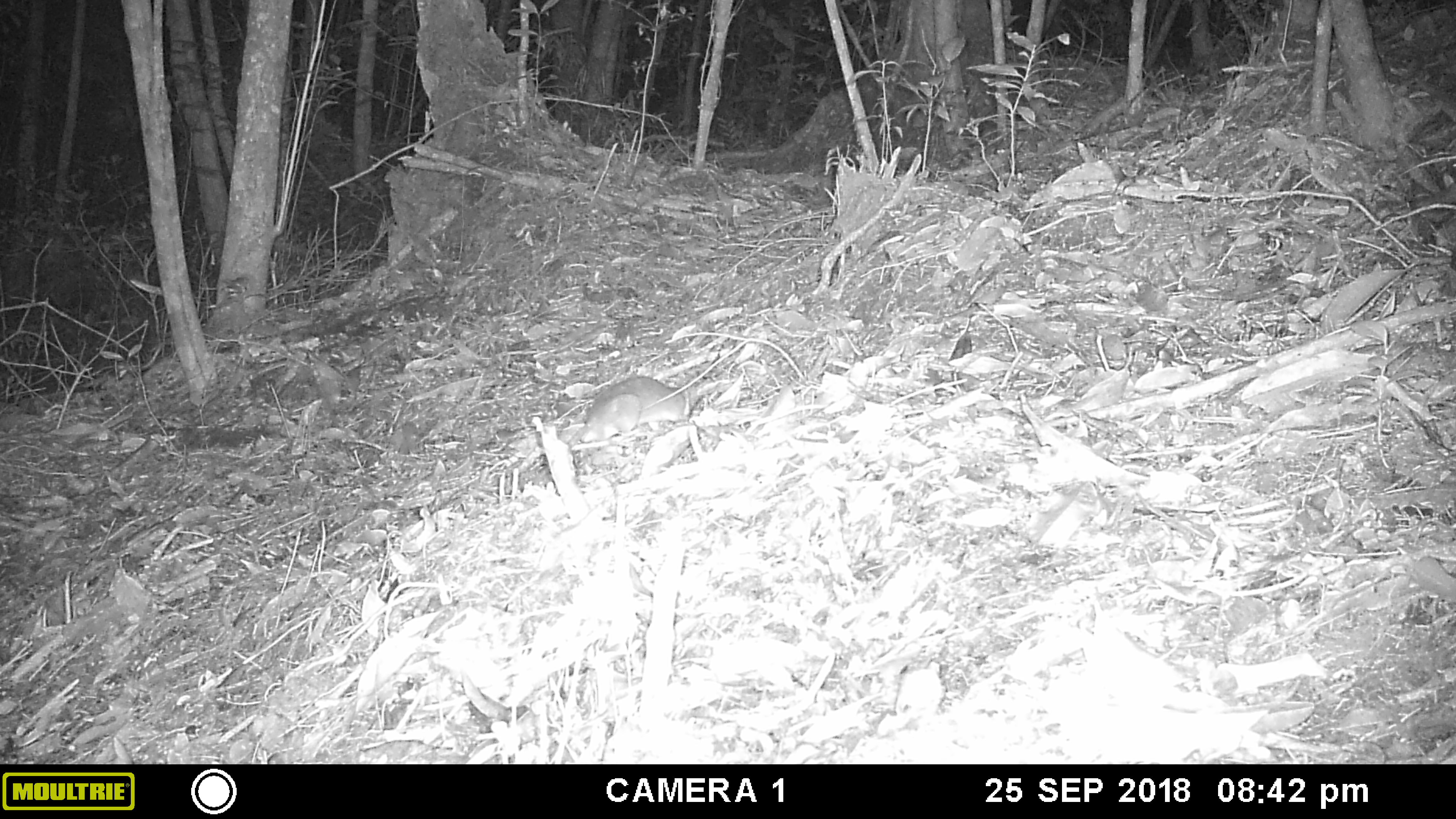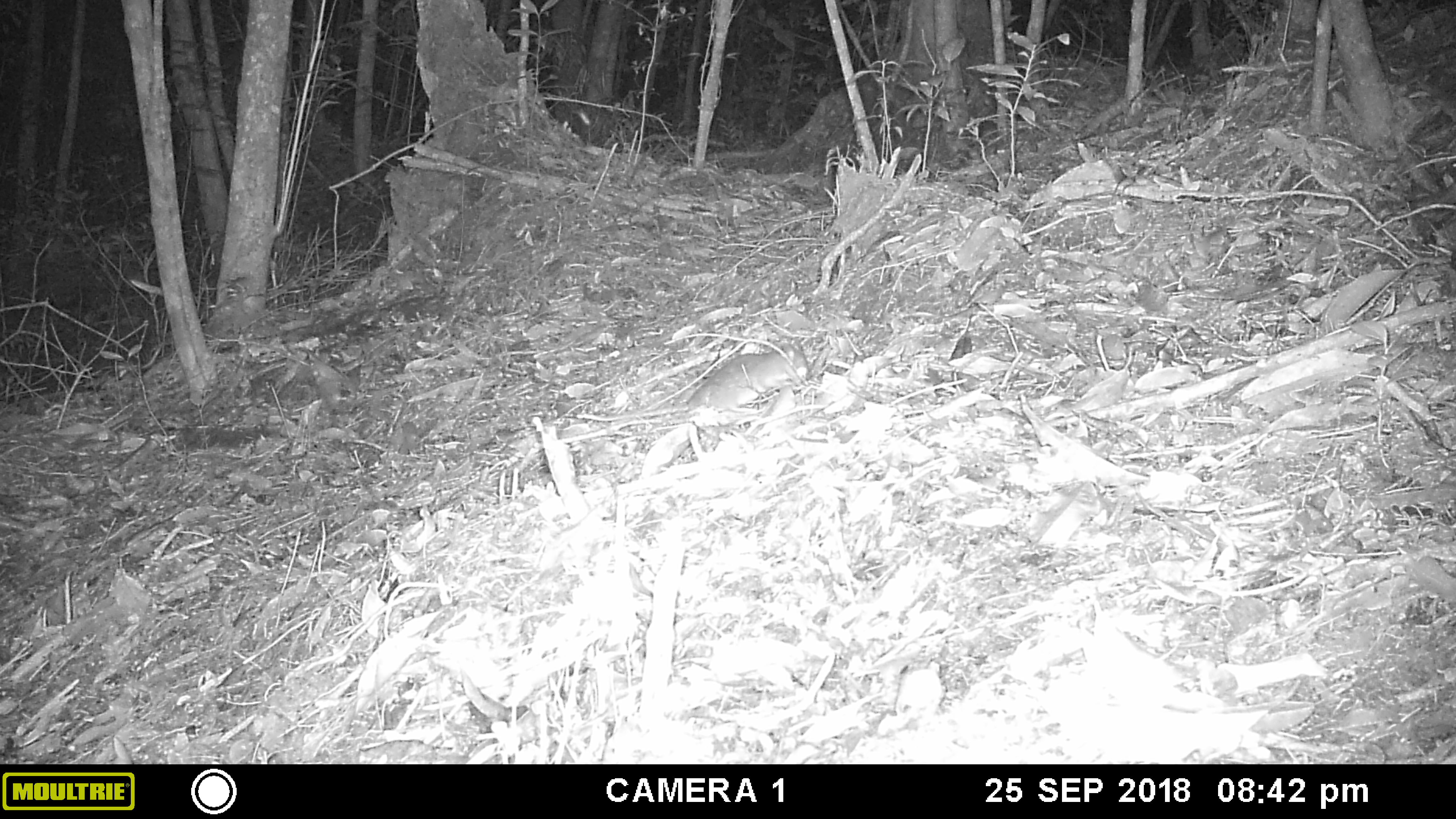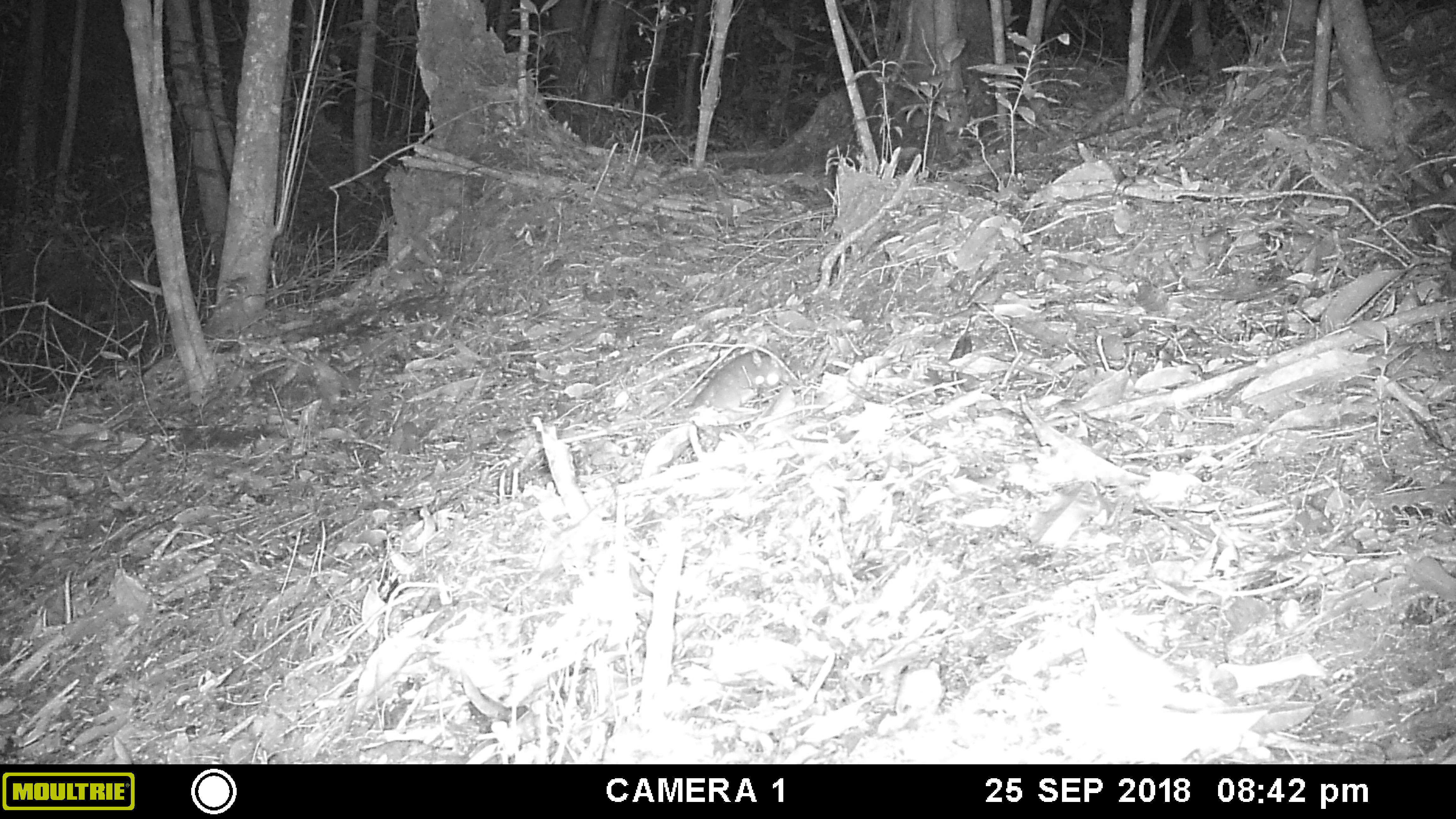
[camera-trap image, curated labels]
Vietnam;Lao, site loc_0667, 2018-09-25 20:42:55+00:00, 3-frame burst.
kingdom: Animalia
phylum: Chordata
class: Mammalia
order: Rodentia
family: Muridae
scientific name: Muridae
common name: old-world mice and rats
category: unidentified murid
Unidentified murid (old-world mice and rats) (Muridae). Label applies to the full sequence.